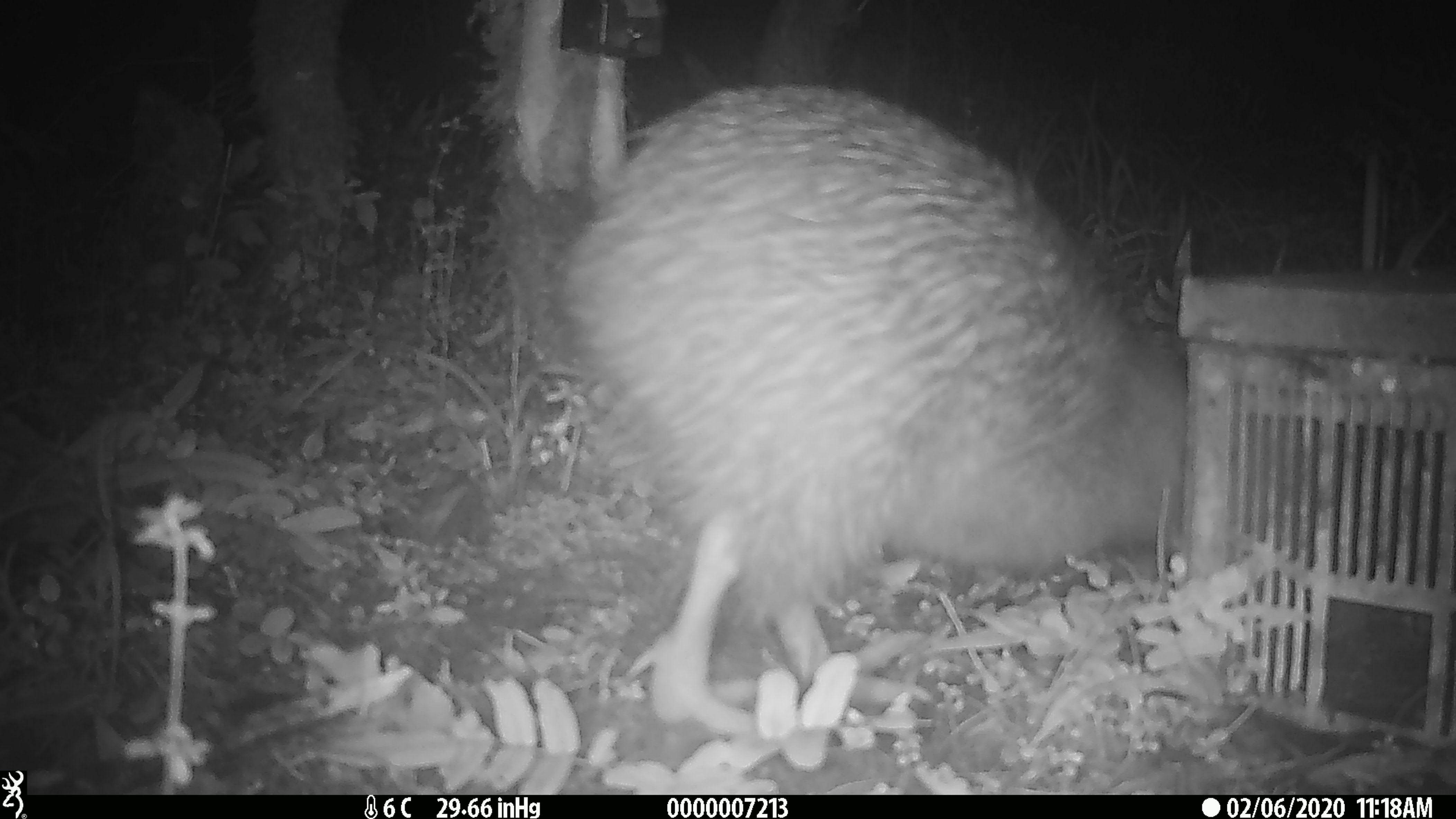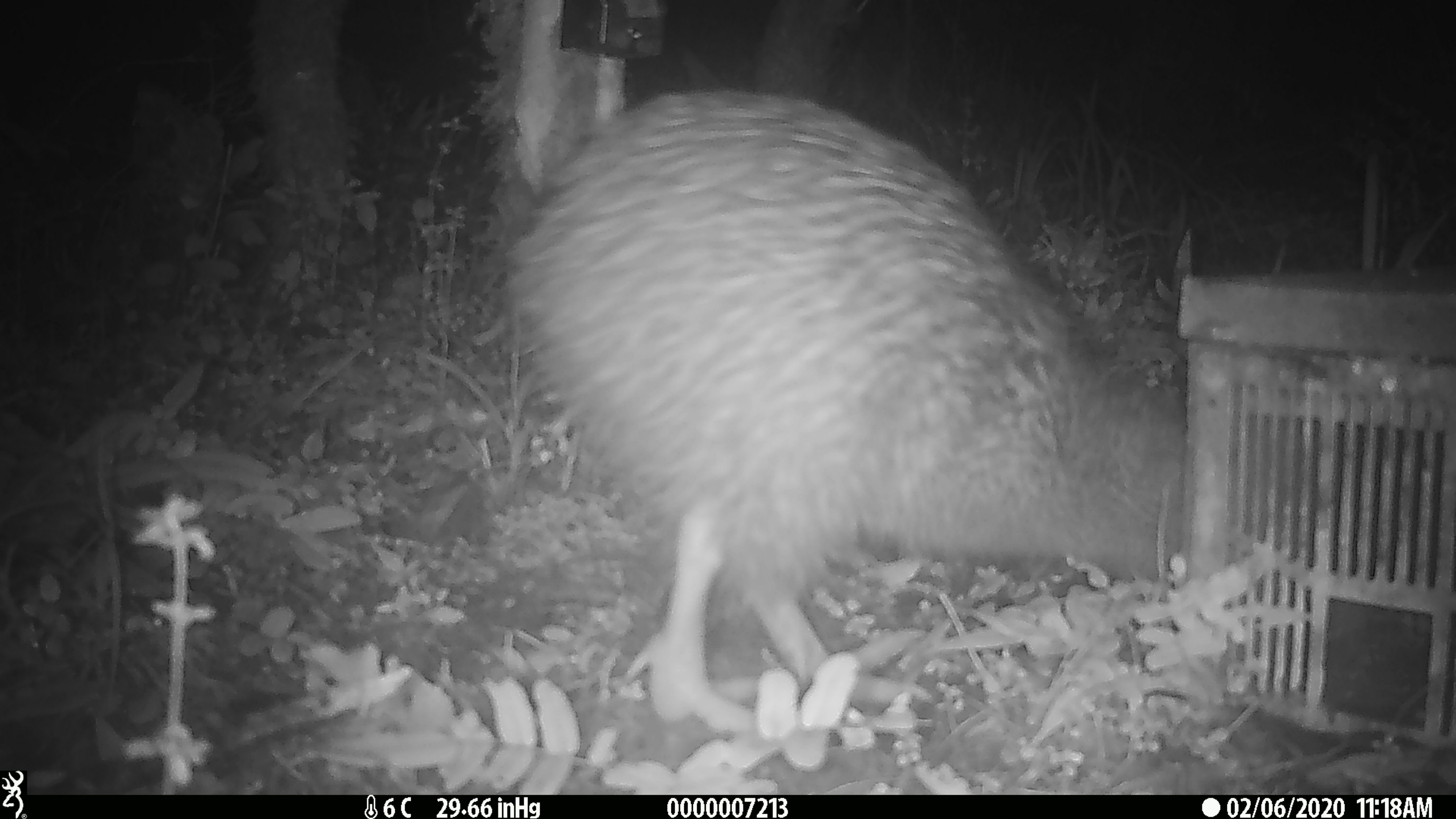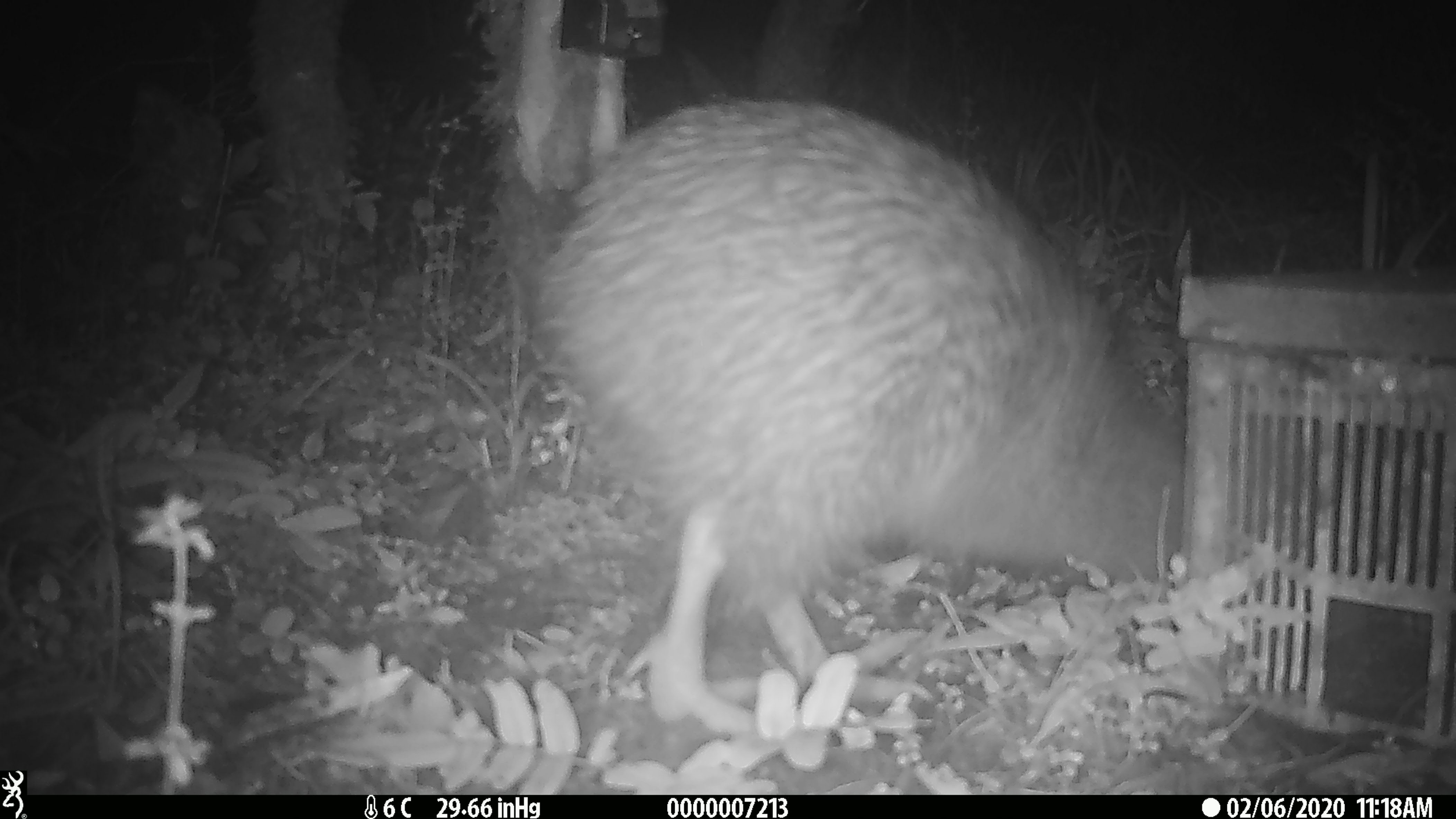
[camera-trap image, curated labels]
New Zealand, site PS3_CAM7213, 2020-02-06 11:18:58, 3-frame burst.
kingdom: Animalia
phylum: Chordata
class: Aves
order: Apterygiformes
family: Apterygidae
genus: Apteryx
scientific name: Apteryx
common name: kiwi